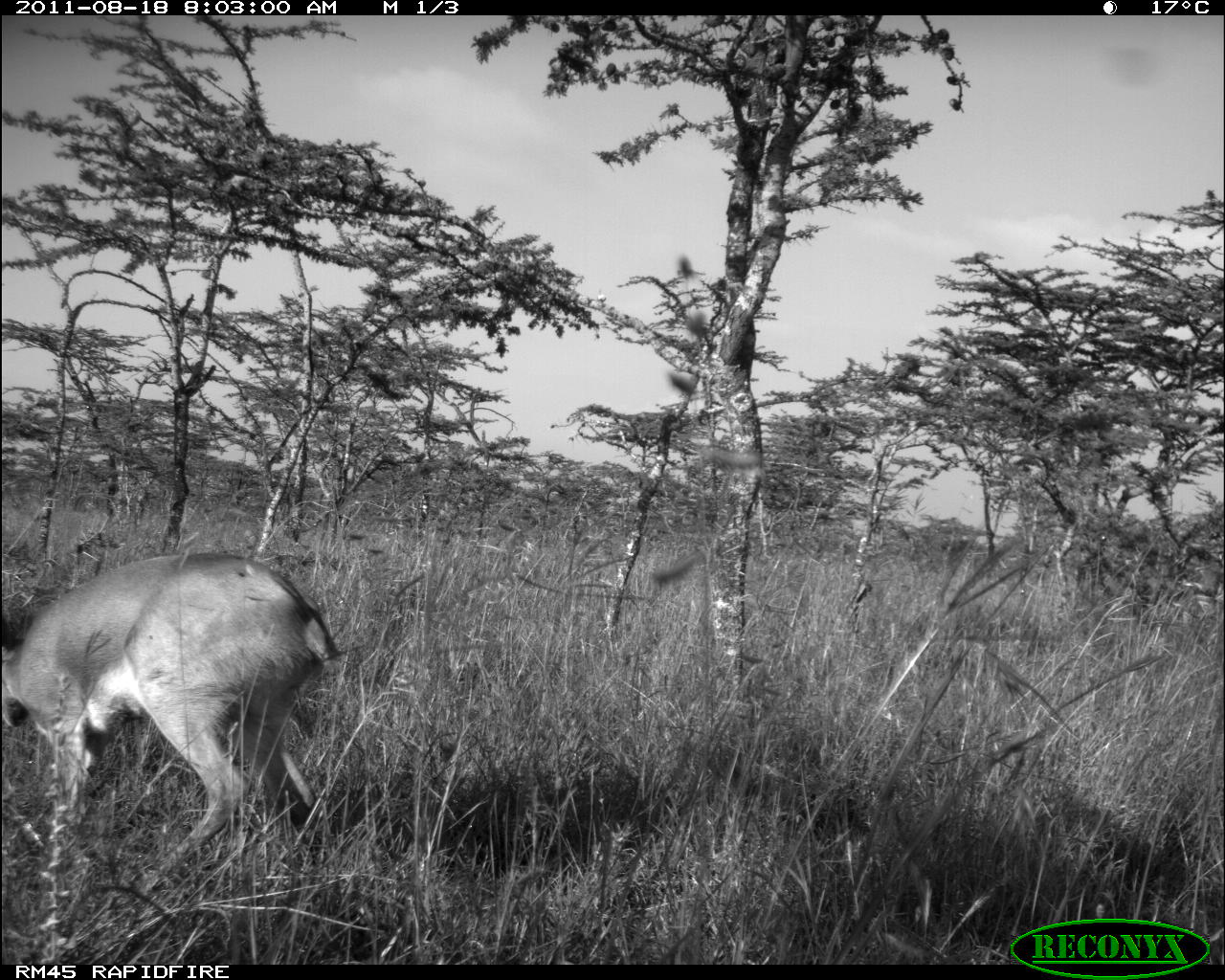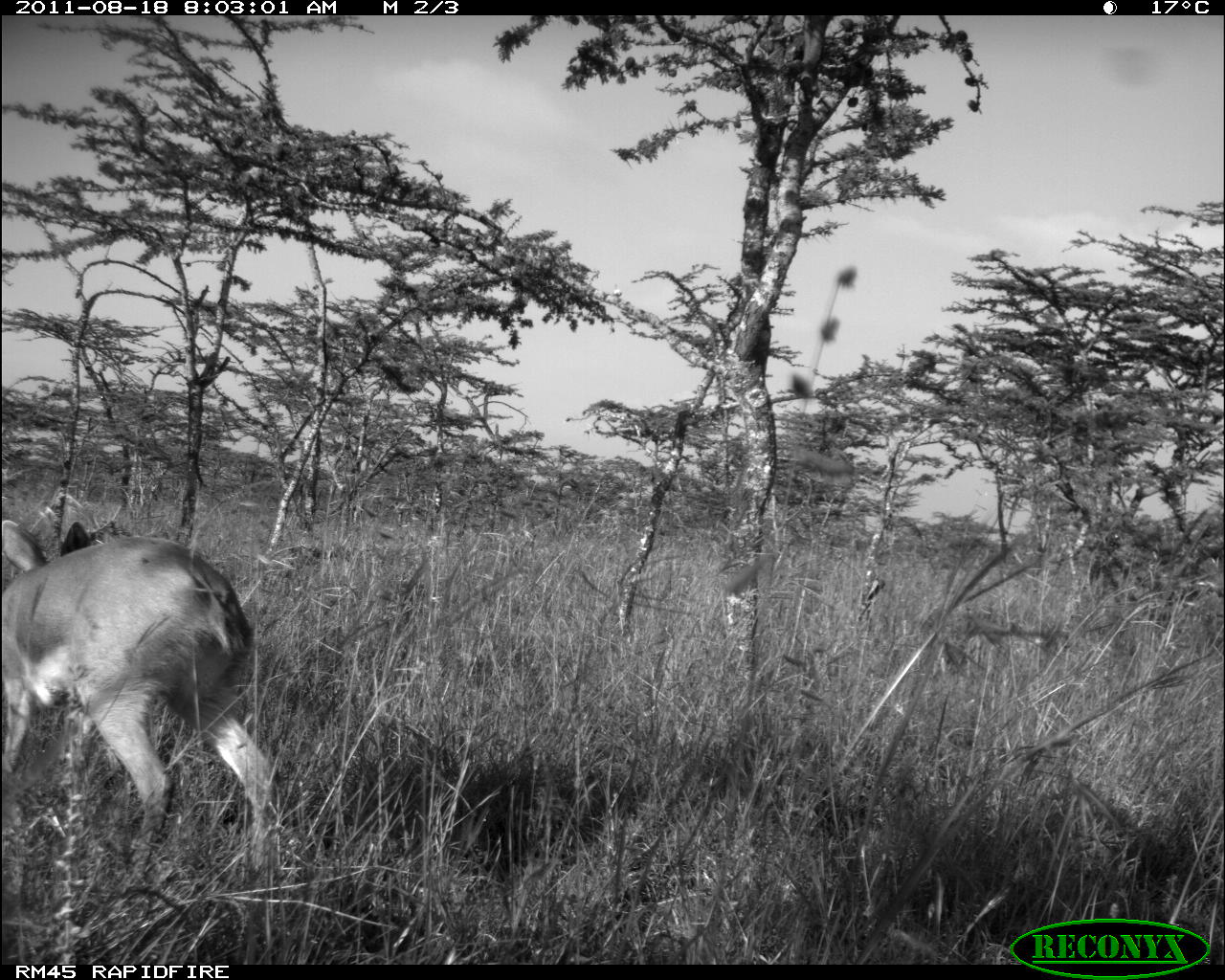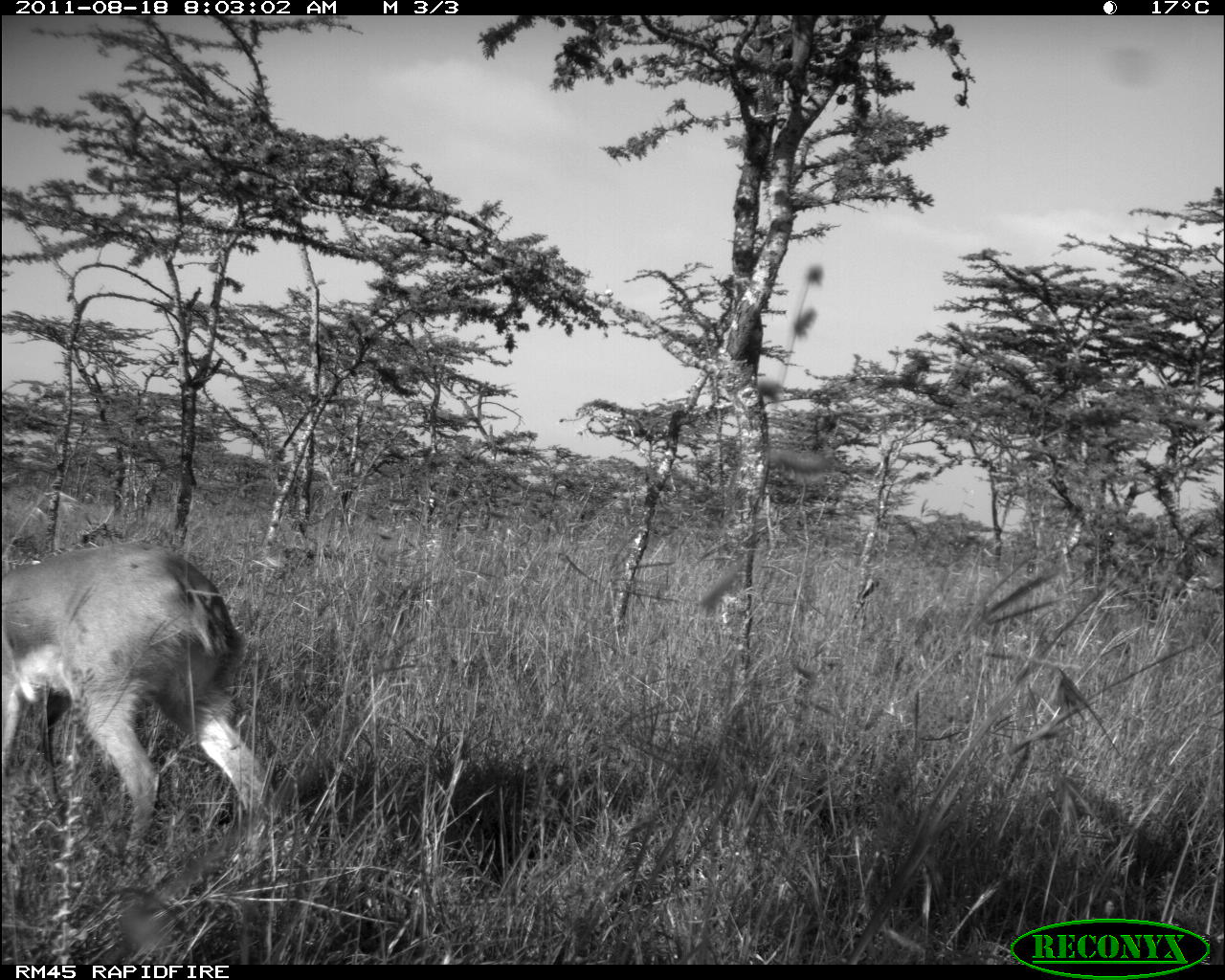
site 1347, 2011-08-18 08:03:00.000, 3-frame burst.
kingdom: Animalia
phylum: Chordata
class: Mammalia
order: Artiodactyla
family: Bovidae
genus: Raphicerus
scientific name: Raphicerus campestris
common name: steenbok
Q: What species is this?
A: Raphicerus campestris (steenbok).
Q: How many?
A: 1.